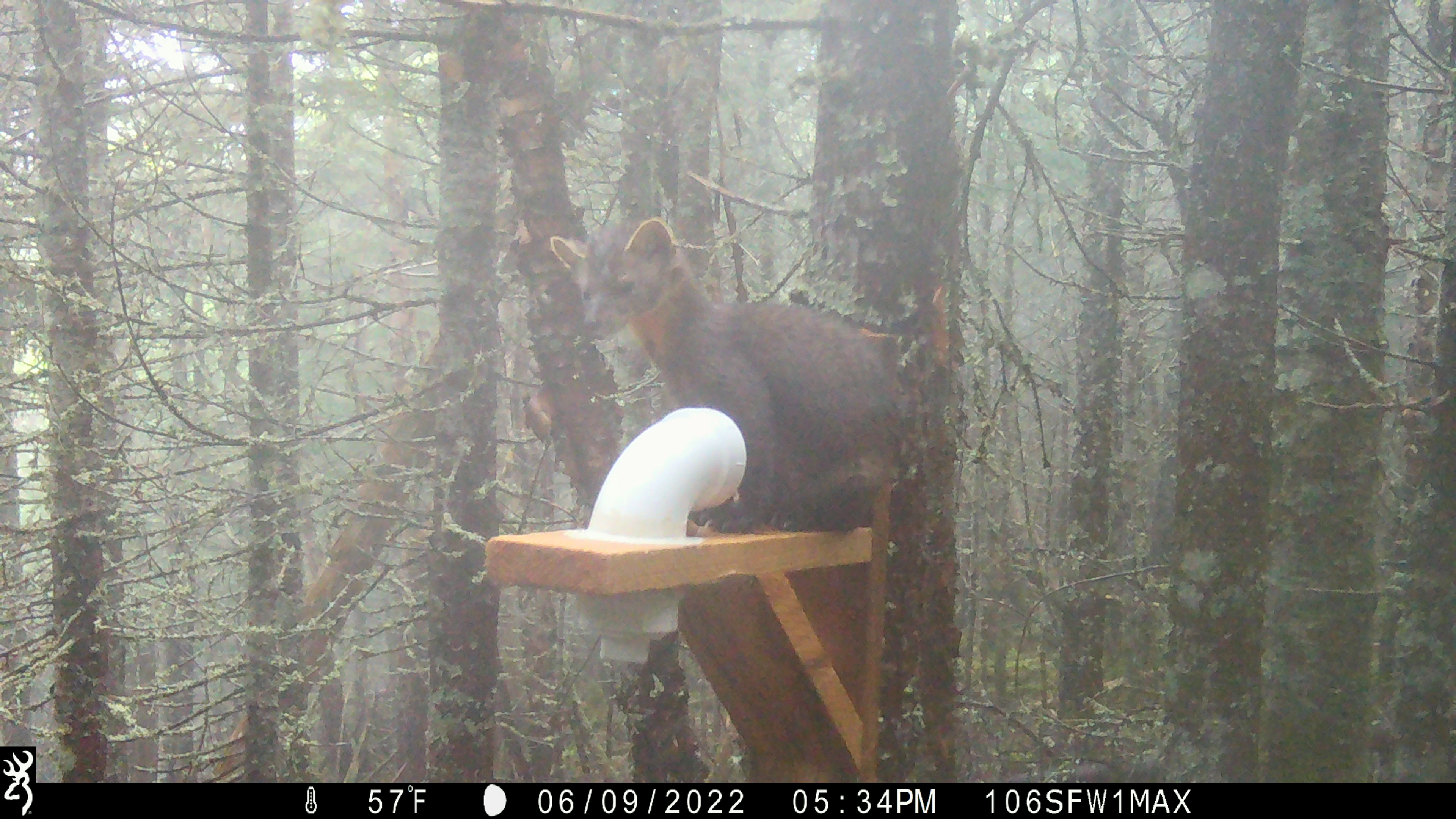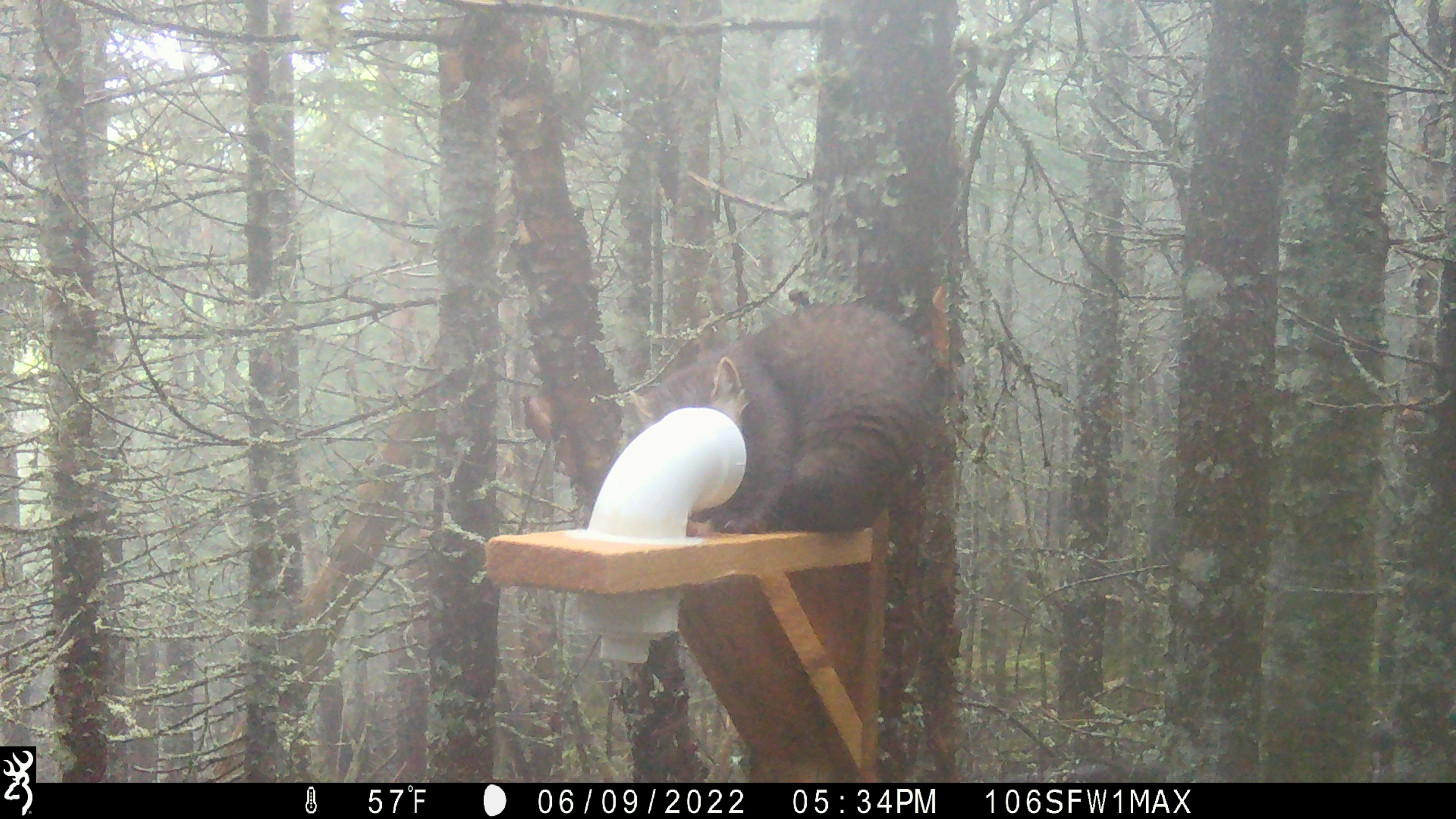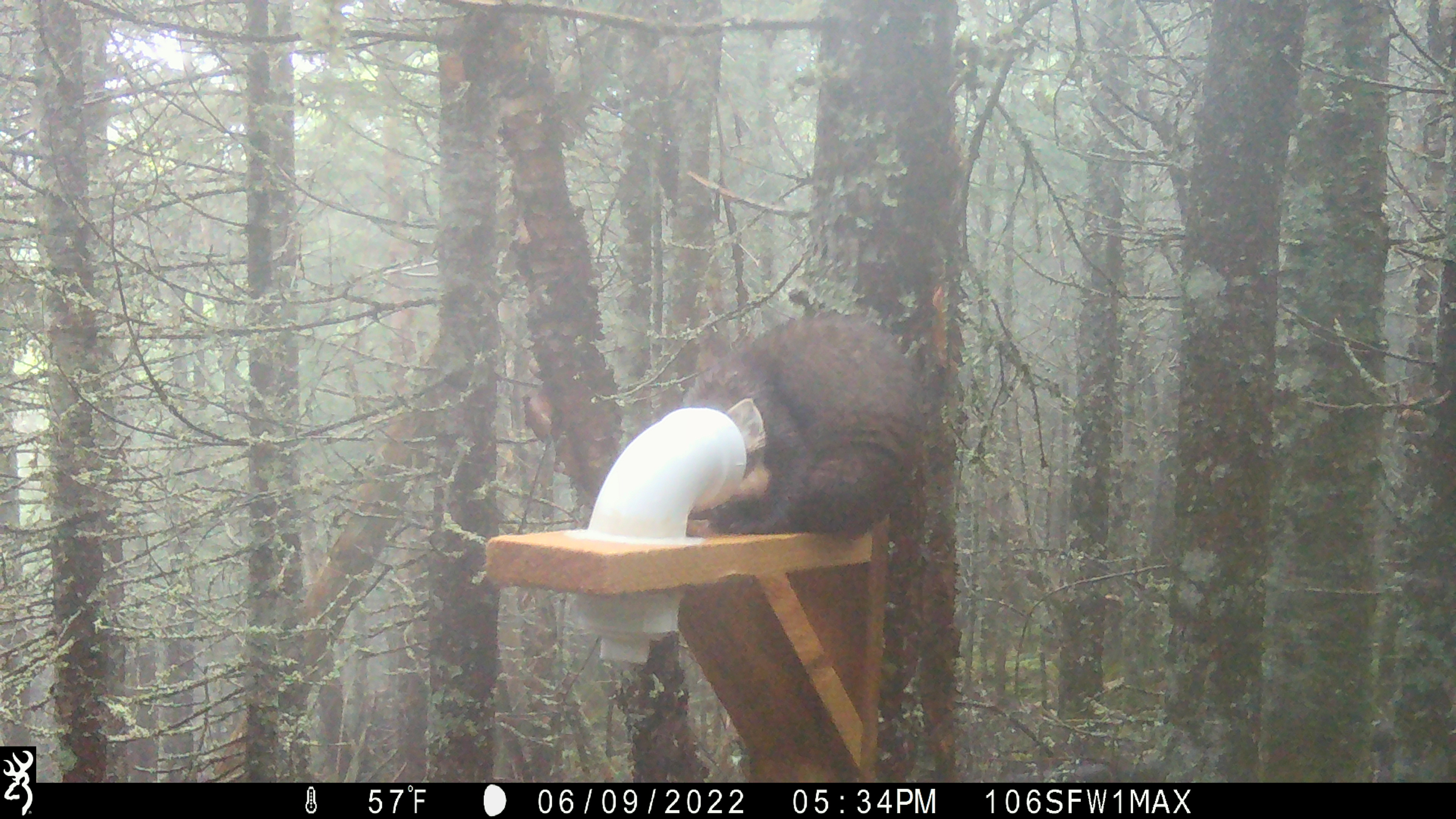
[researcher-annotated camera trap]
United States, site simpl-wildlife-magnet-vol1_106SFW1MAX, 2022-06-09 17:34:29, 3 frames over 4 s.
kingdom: Animalia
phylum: Chordata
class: Mammalia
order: Carnivora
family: Mustelidae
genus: Martes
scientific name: Martes americana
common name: american marten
American marten (Martes americana).